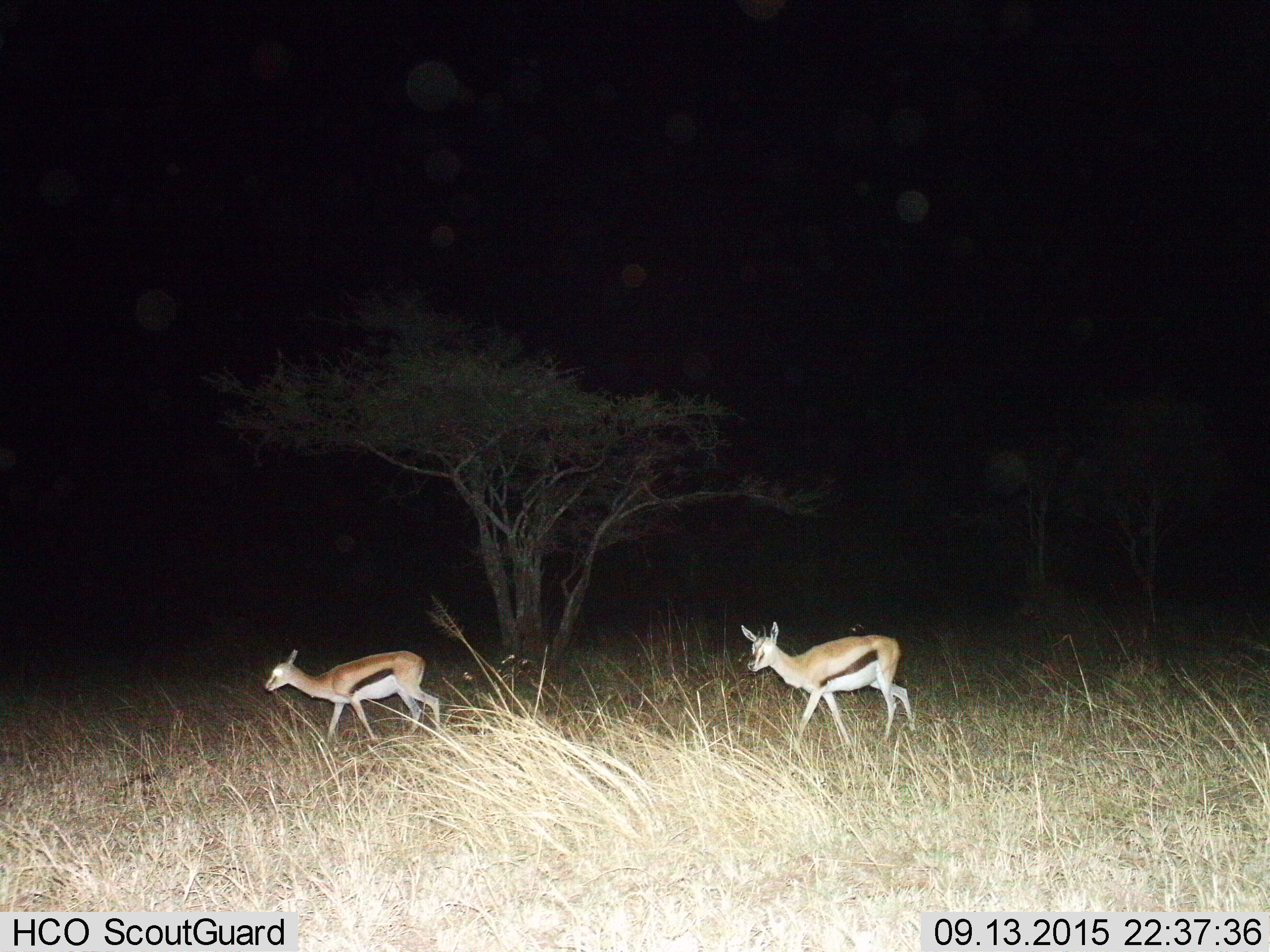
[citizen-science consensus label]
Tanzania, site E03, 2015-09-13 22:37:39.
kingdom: Animalia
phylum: Chordata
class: Mammalia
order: Artiodactyla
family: Bovidae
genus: Eudorcas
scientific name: Eudorcas thomsonii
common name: thomson's gazelle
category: gazellethomsons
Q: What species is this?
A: Gazellethomsons (thomson's gazelle) (Eudorcas thomsonii).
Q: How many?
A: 2.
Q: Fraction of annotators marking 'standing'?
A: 11%.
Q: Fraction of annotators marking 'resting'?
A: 0%.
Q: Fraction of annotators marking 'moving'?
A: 95%.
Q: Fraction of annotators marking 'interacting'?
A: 0%.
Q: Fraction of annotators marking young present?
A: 0%.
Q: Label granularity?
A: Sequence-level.